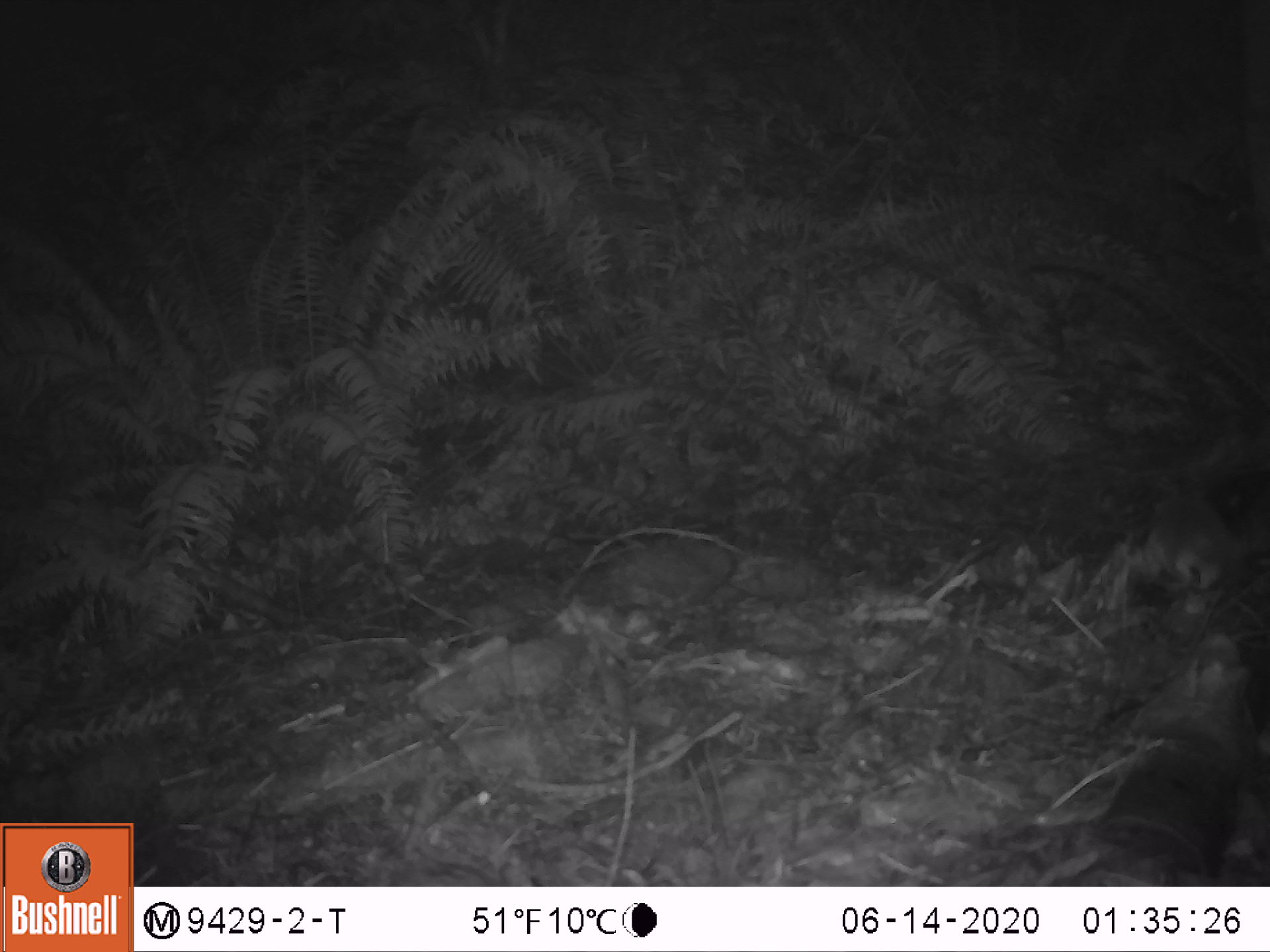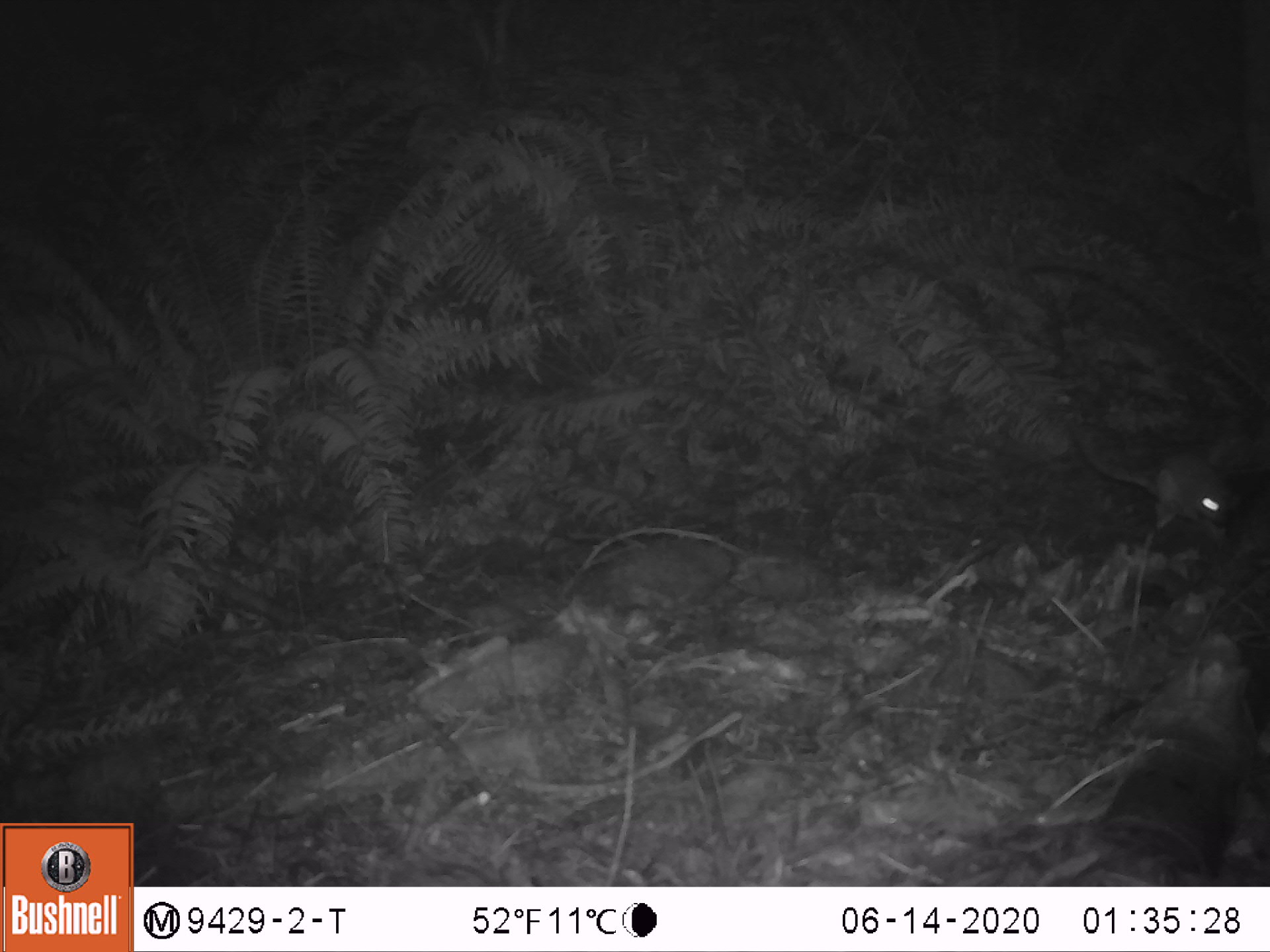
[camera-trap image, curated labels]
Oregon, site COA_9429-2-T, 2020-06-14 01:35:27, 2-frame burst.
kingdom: Animalia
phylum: Chordata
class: Mammalia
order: Rodentia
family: Sciuridae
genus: Glaucomys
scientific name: Glaucomys oregonensis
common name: humboldt's flying squirrel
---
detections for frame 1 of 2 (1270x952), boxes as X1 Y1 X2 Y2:
humboldt's flying squirrel: 1139 476 1257 607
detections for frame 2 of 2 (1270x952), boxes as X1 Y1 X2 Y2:
humboldt's flying squirrel: 1062 413 1261 548